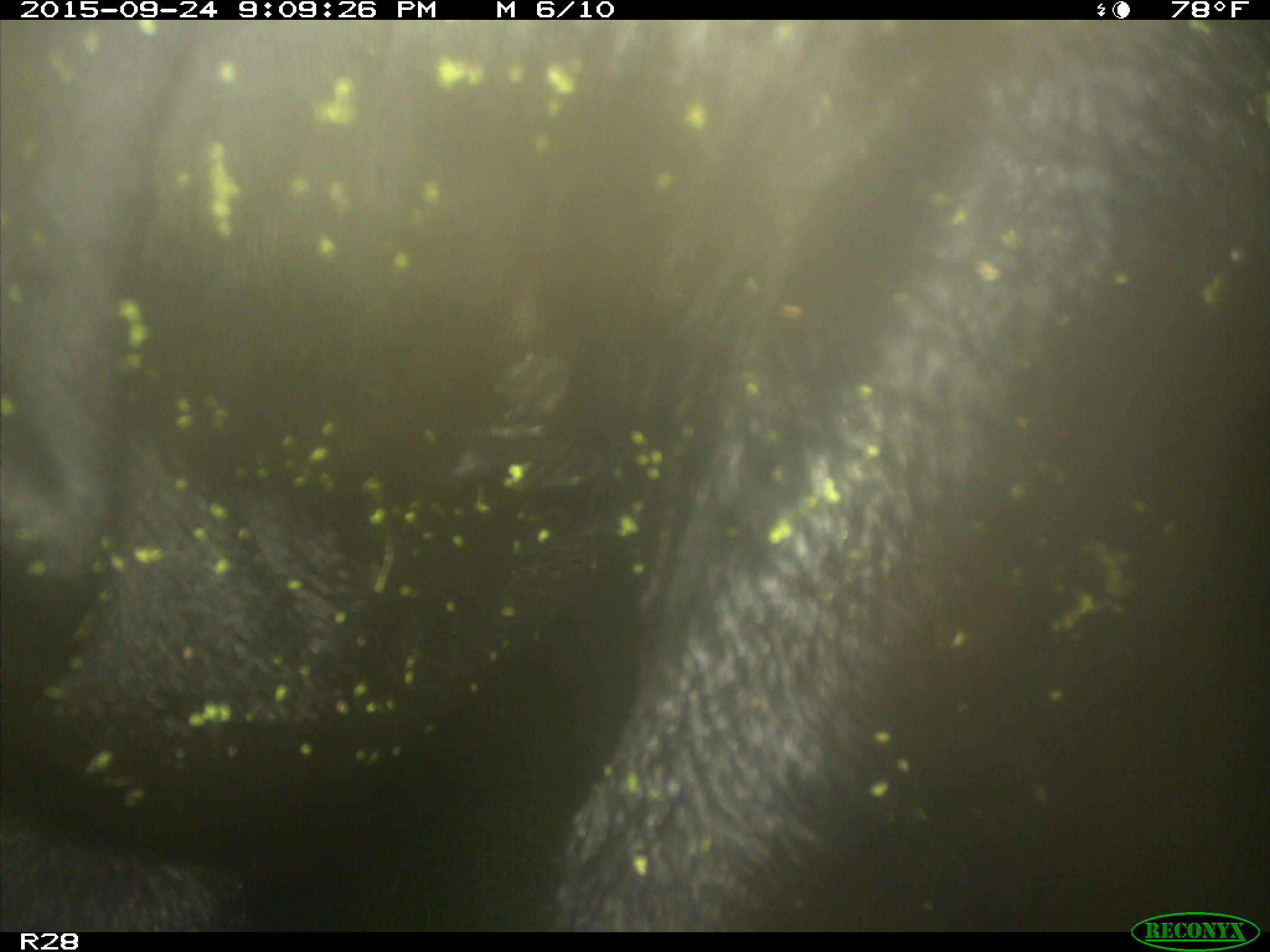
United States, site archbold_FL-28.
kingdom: Animalia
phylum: Chordata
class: Mammalia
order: Artiodactyla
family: Bovidae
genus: Bos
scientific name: Bos taurus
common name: domestic cow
Bos taurus (domestic cow).